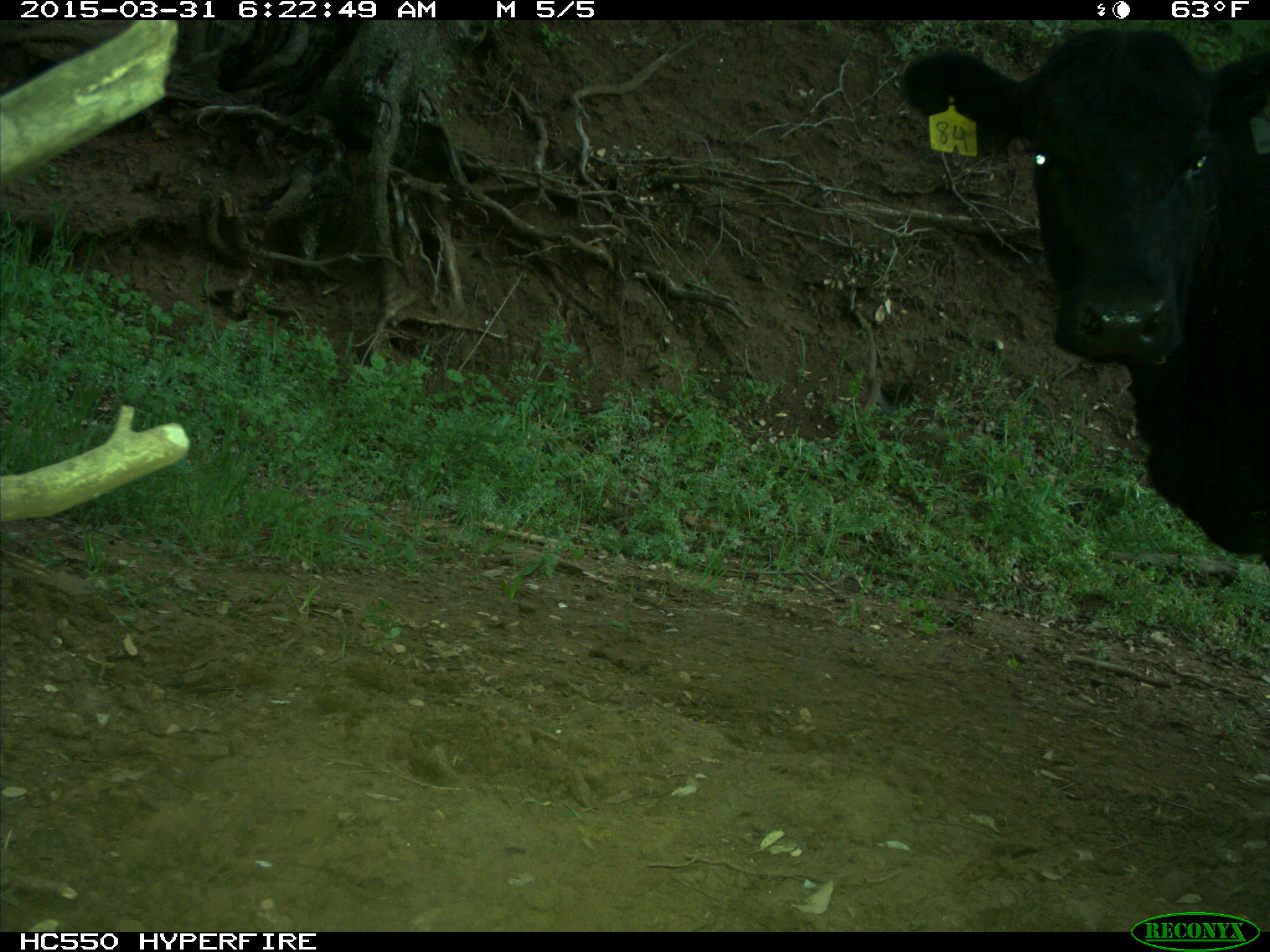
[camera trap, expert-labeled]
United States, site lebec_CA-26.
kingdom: Animalia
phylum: Chordata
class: Mammalia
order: Artiodactyla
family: Bovidae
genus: Bos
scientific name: Bos taurus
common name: domestic cow